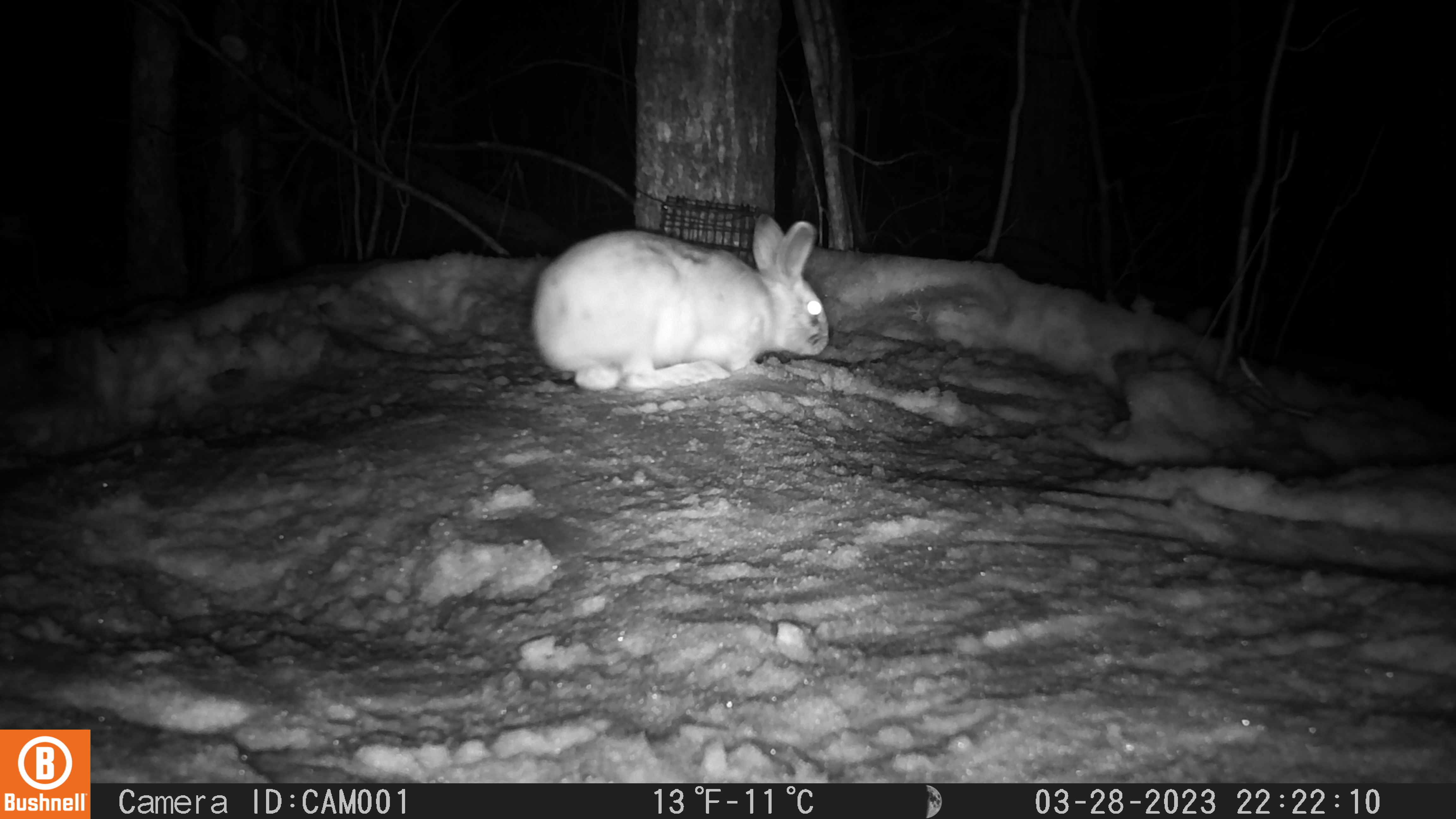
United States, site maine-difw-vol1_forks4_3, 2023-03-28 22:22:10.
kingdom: Animalia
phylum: Chordata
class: Mammalia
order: Lagomorpha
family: Leporidae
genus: Lepus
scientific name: Lepus americanus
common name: snowshoe hare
Snowshoe hare (Lepus americanus).